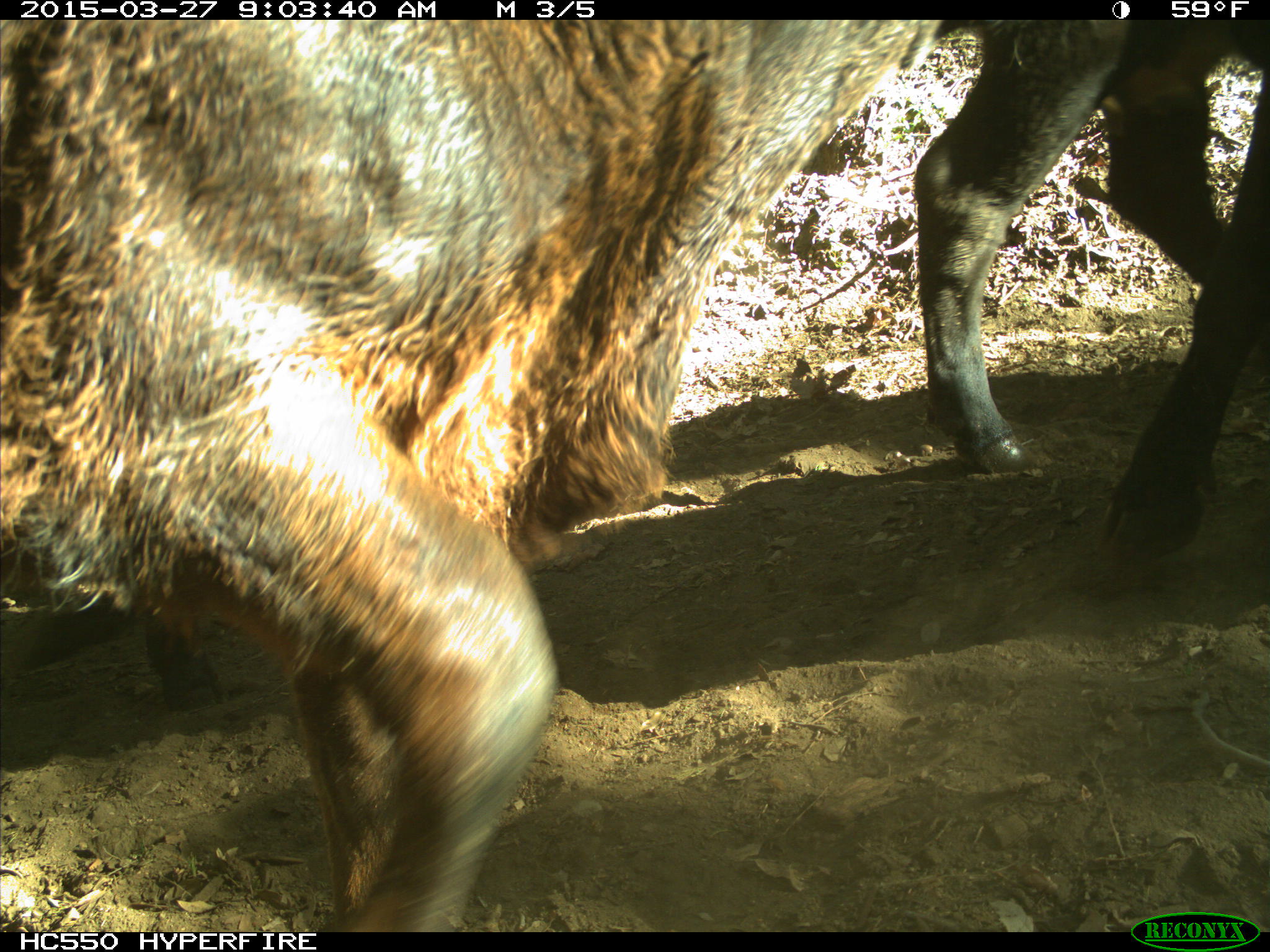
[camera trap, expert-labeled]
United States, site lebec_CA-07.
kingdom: Animalia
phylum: Chordata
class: Mammalia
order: Artiodactyla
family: Bovidae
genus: Bos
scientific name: Bos taurus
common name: domestic cow